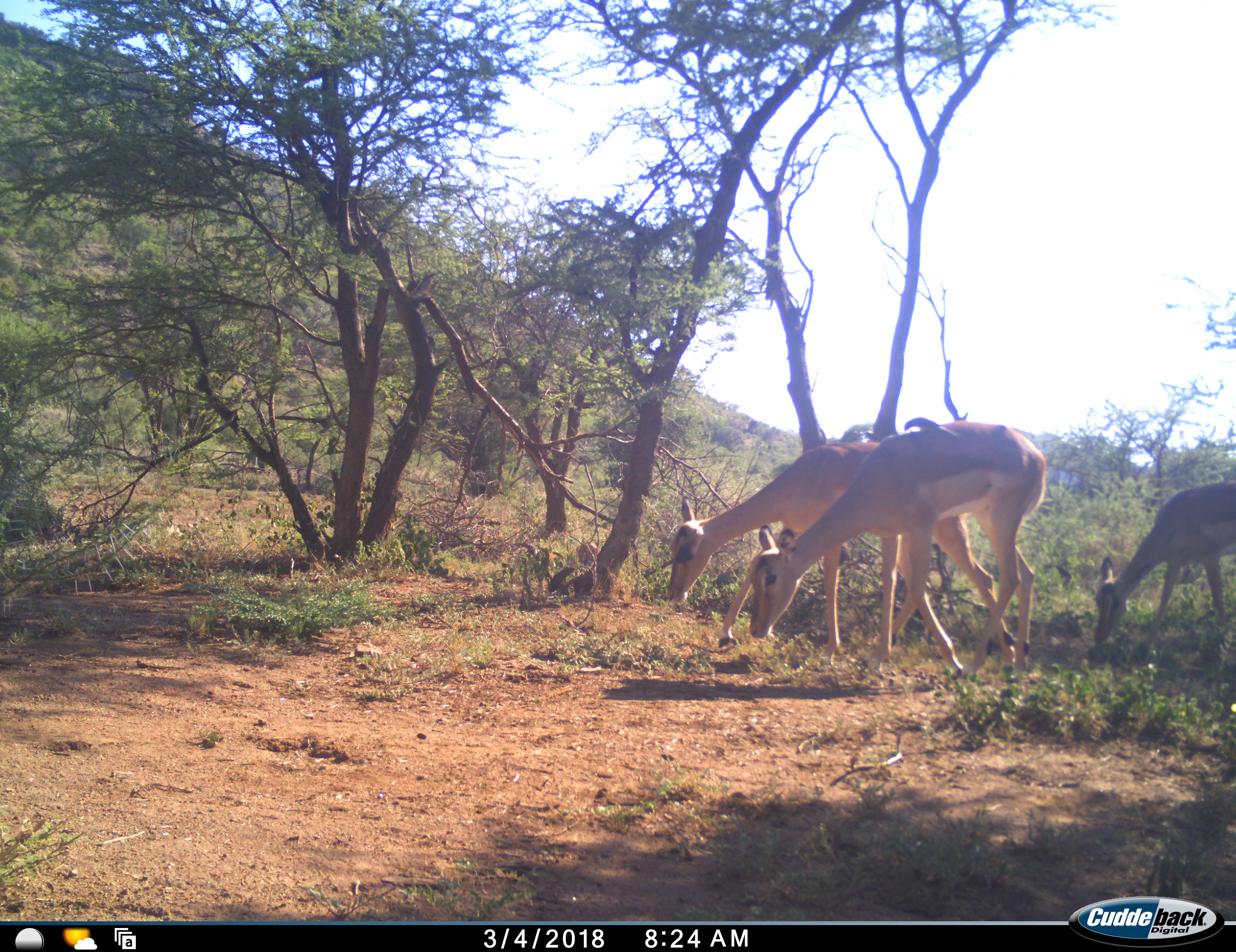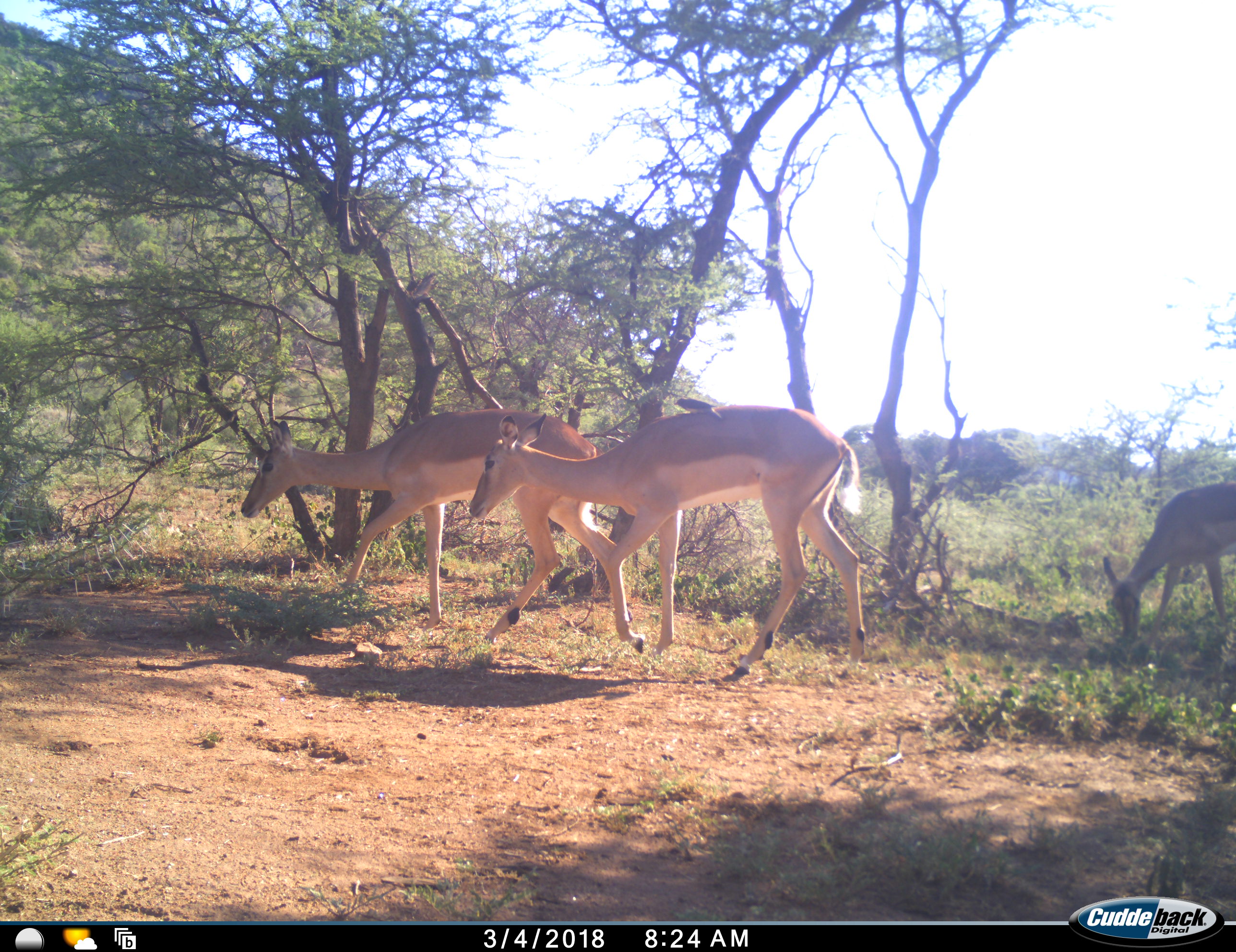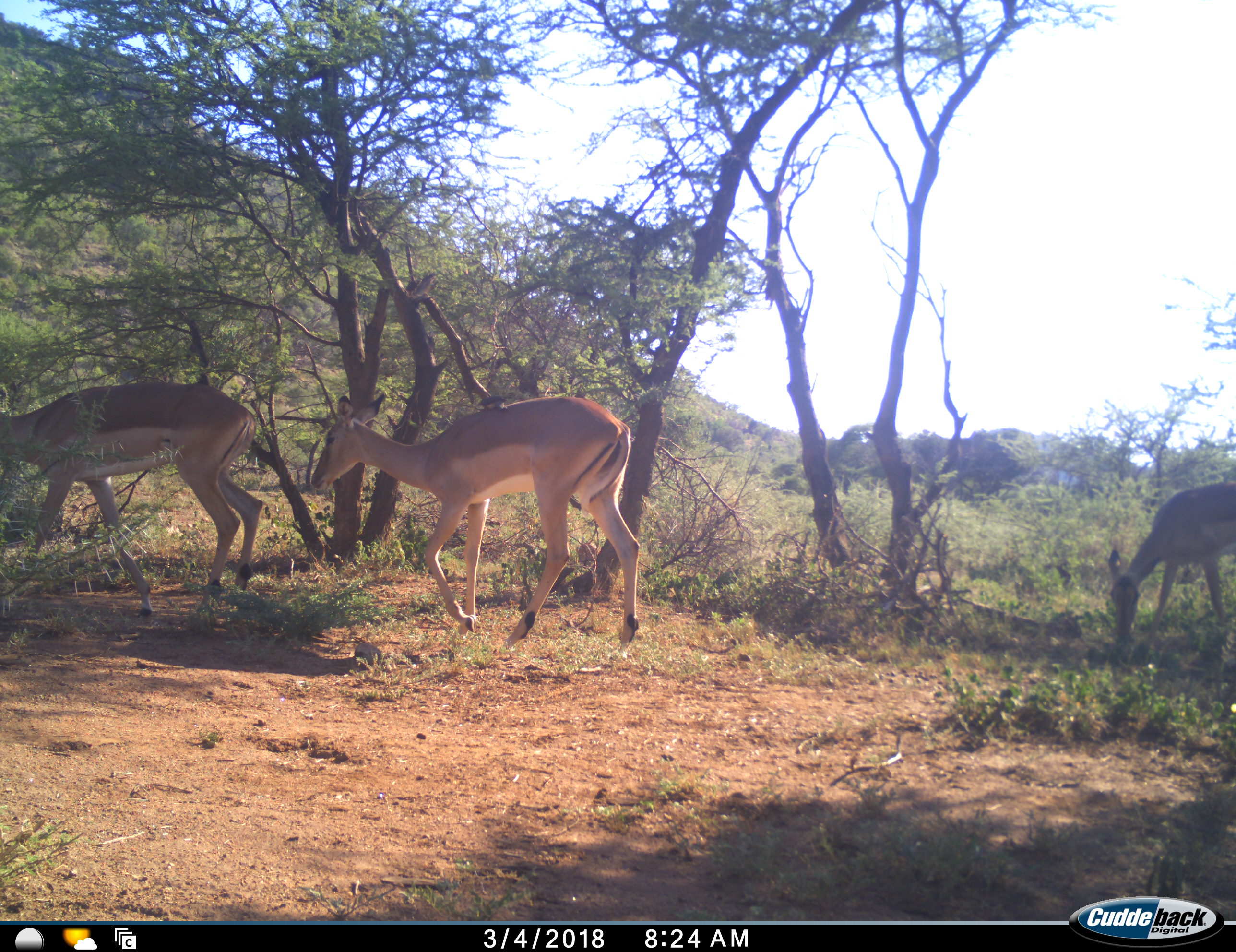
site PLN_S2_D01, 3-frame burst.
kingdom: Animalia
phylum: Chordata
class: Mammalia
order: Artiodactyla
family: Bovidae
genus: Aepyceros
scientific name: Aepyceros melampus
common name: impala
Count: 3.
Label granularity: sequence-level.